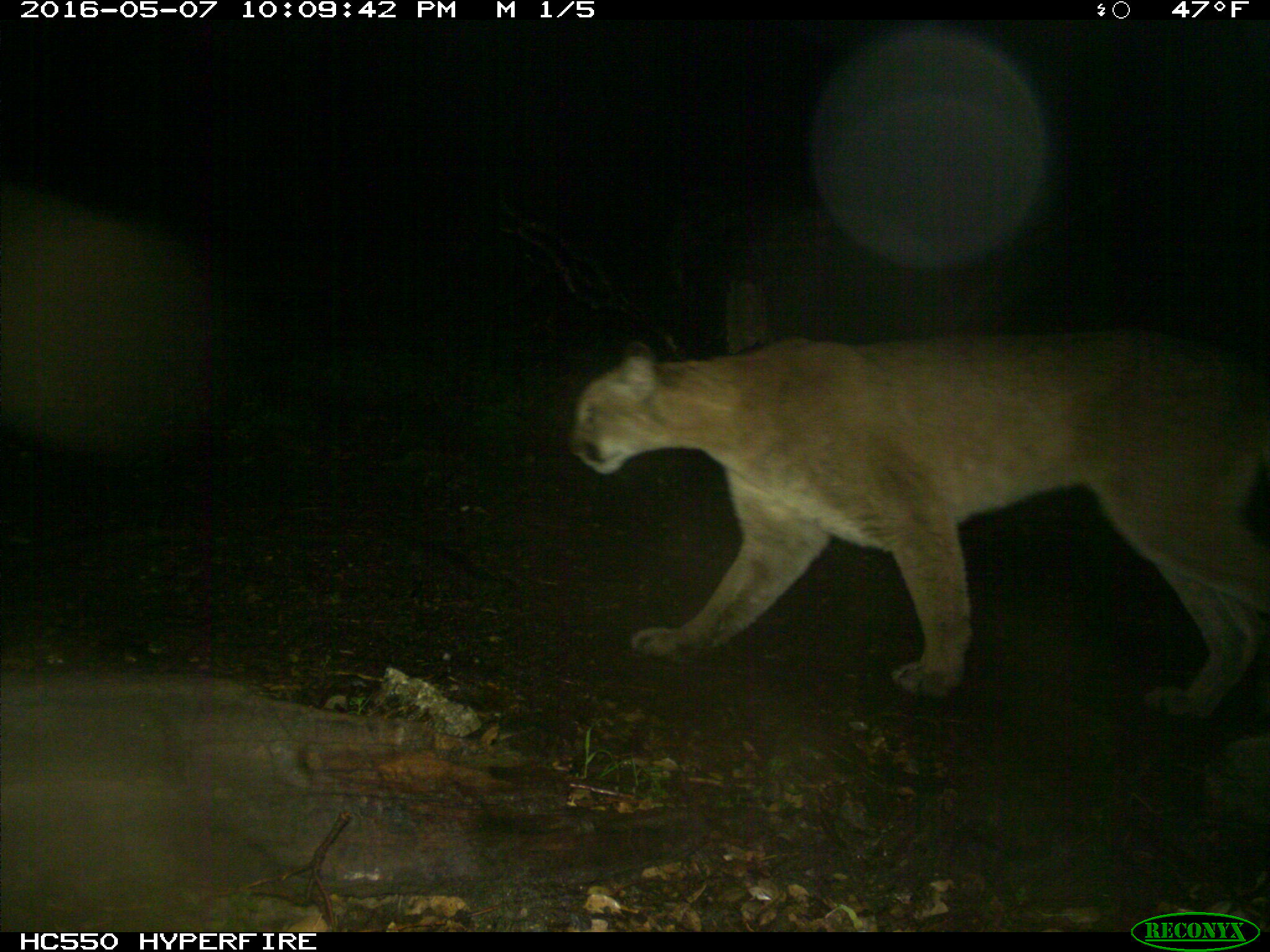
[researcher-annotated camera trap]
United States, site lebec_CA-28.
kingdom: Animalia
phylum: Chordata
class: Mammalia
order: Carnivora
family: Felidae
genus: Puma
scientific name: Puma concolor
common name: mountain lion